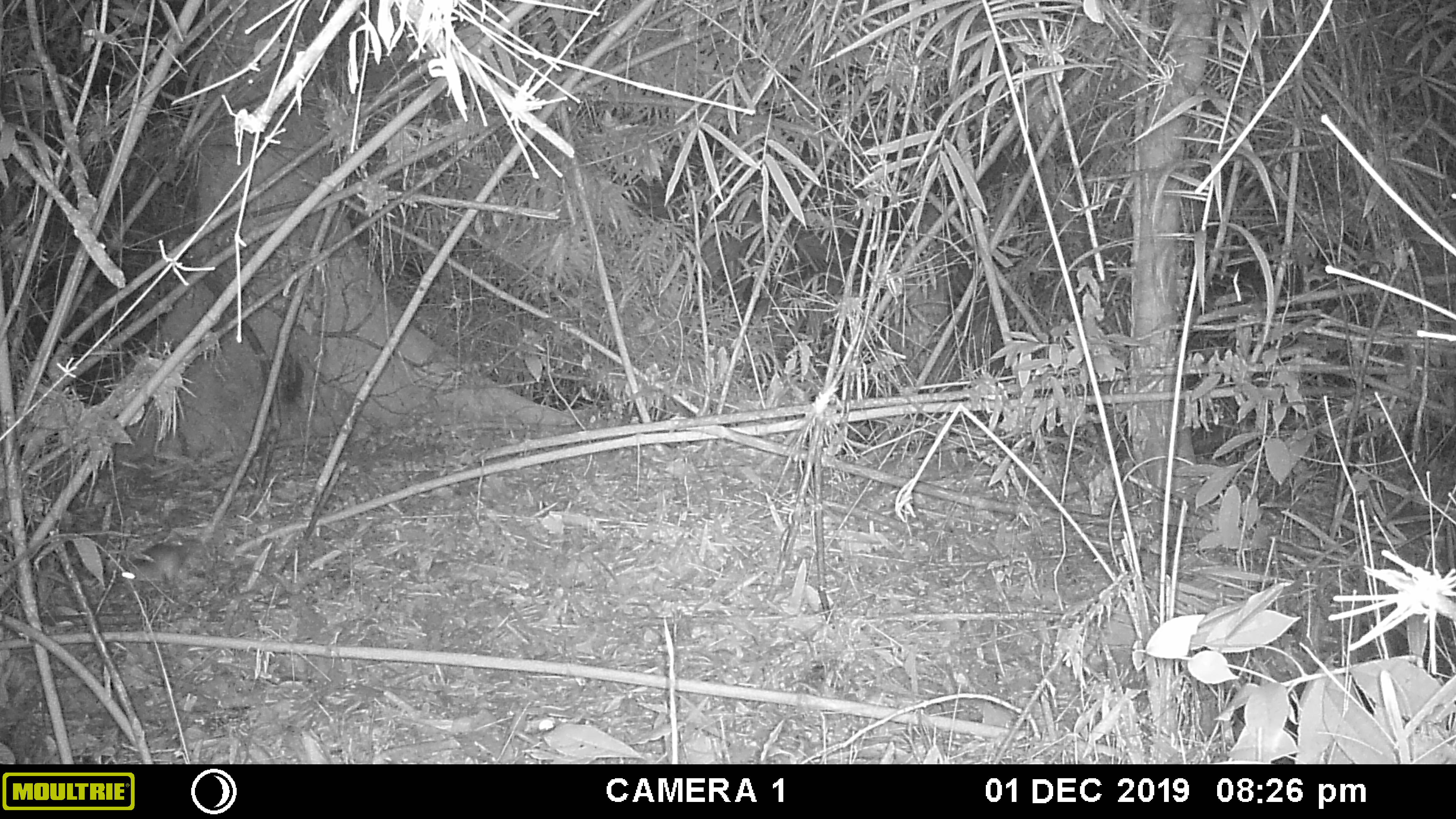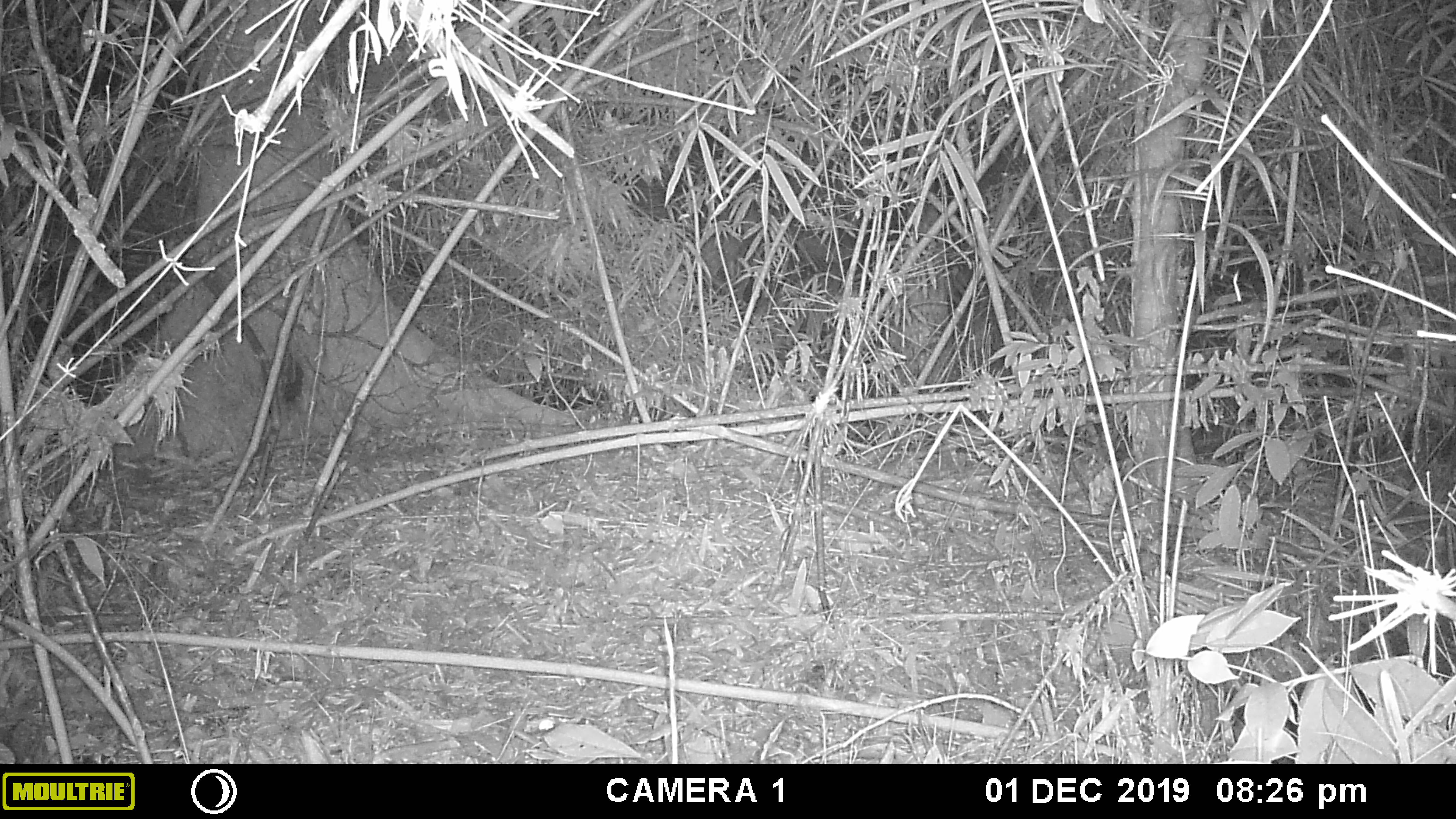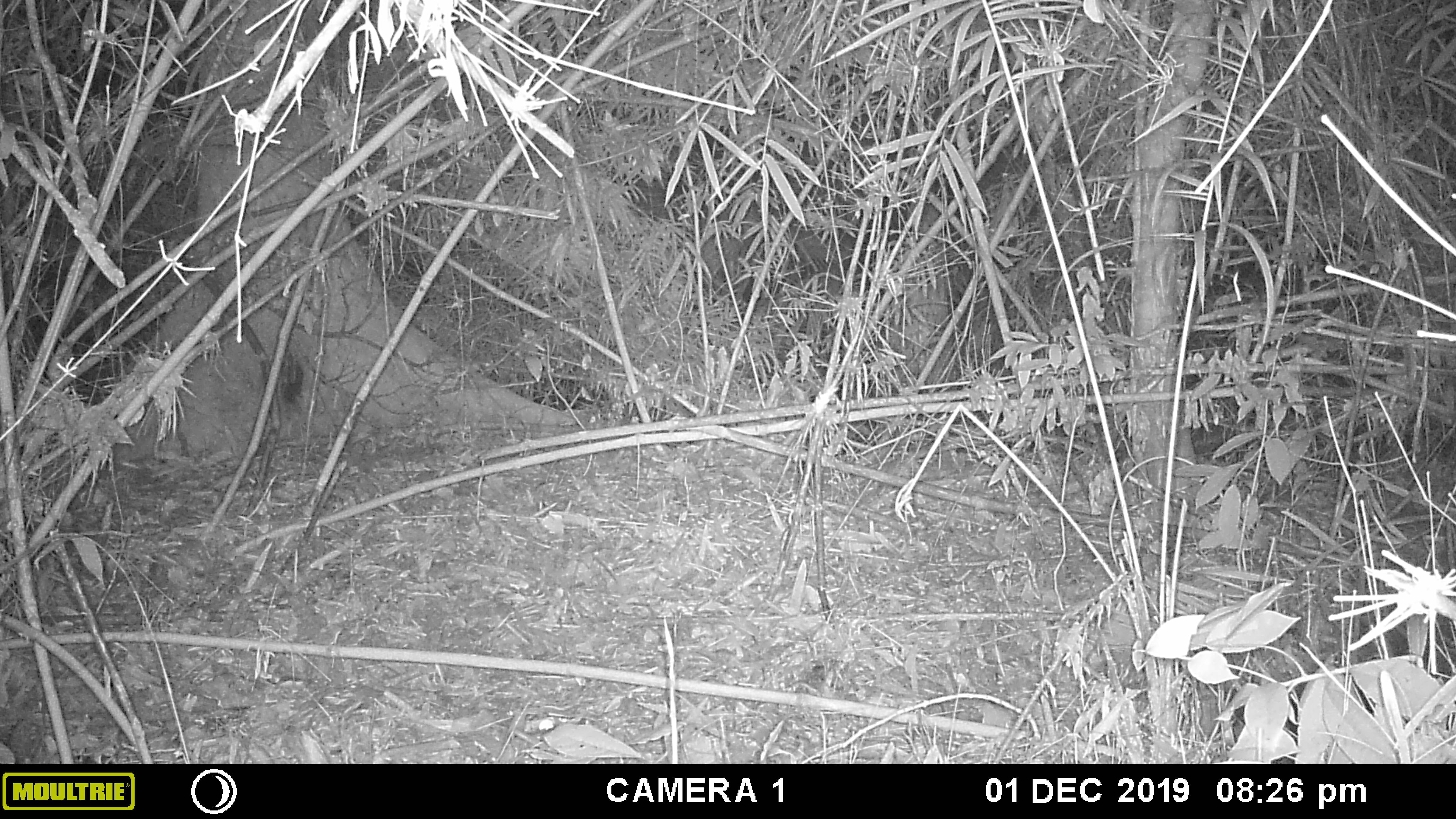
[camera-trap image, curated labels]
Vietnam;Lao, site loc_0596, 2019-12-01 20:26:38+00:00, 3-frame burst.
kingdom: Animalia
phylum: Chordata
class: Mammalia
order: Rodentia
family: Muridae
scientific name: Muridae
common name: old-world mice and rats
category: unidentified murid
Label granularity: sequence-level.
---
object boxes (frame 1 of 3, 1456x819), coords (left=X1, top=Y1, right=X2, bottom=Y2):
unidentified murid: (left=121, top=543, right=203, bottom=585)